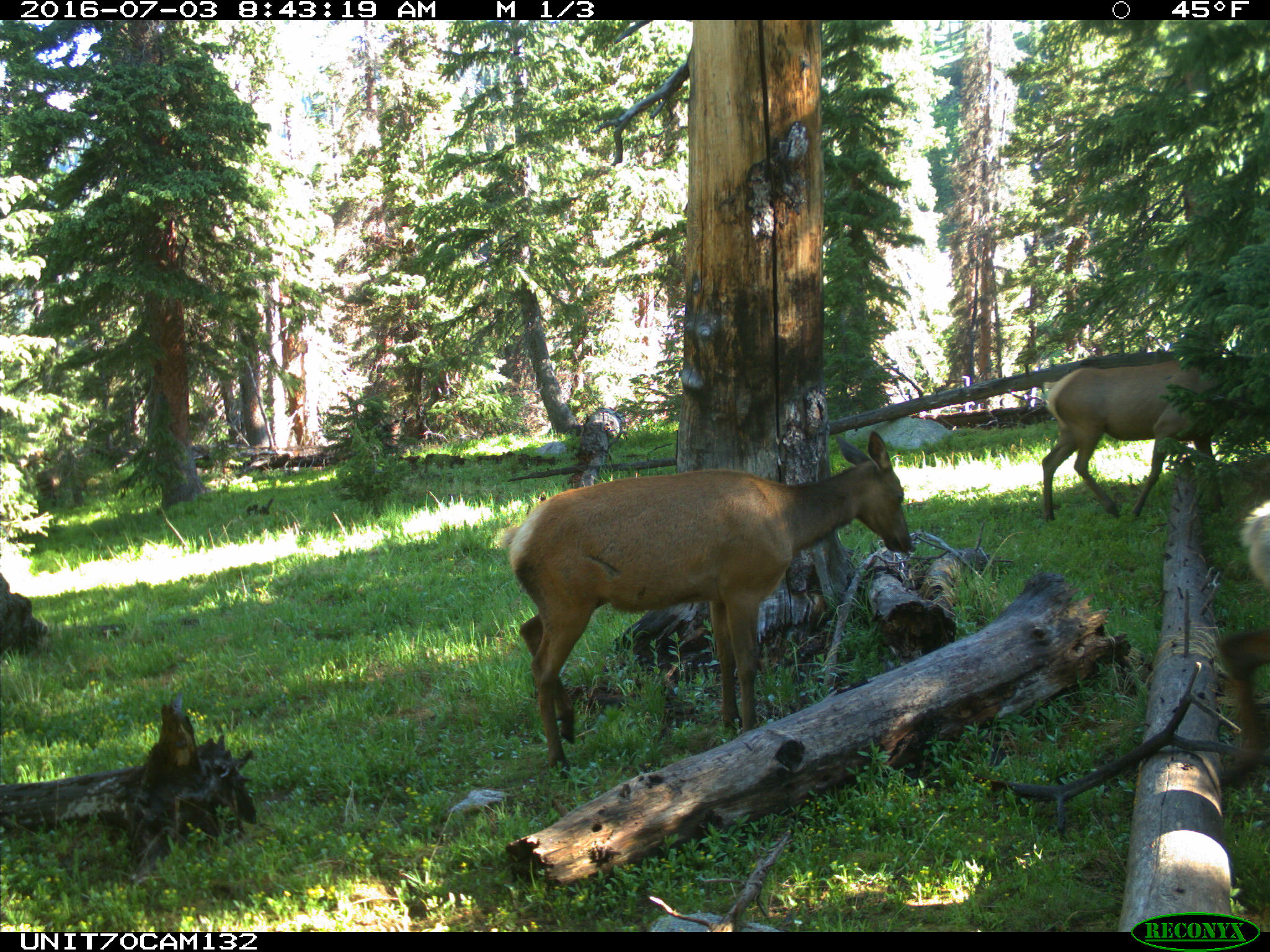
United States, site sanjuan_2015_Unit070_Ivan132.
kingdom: Animalia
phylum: Chordata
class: Mammalia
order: Artiodactyla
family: Cervidae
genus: Cervus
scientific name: Cervus elaphus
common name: red deer